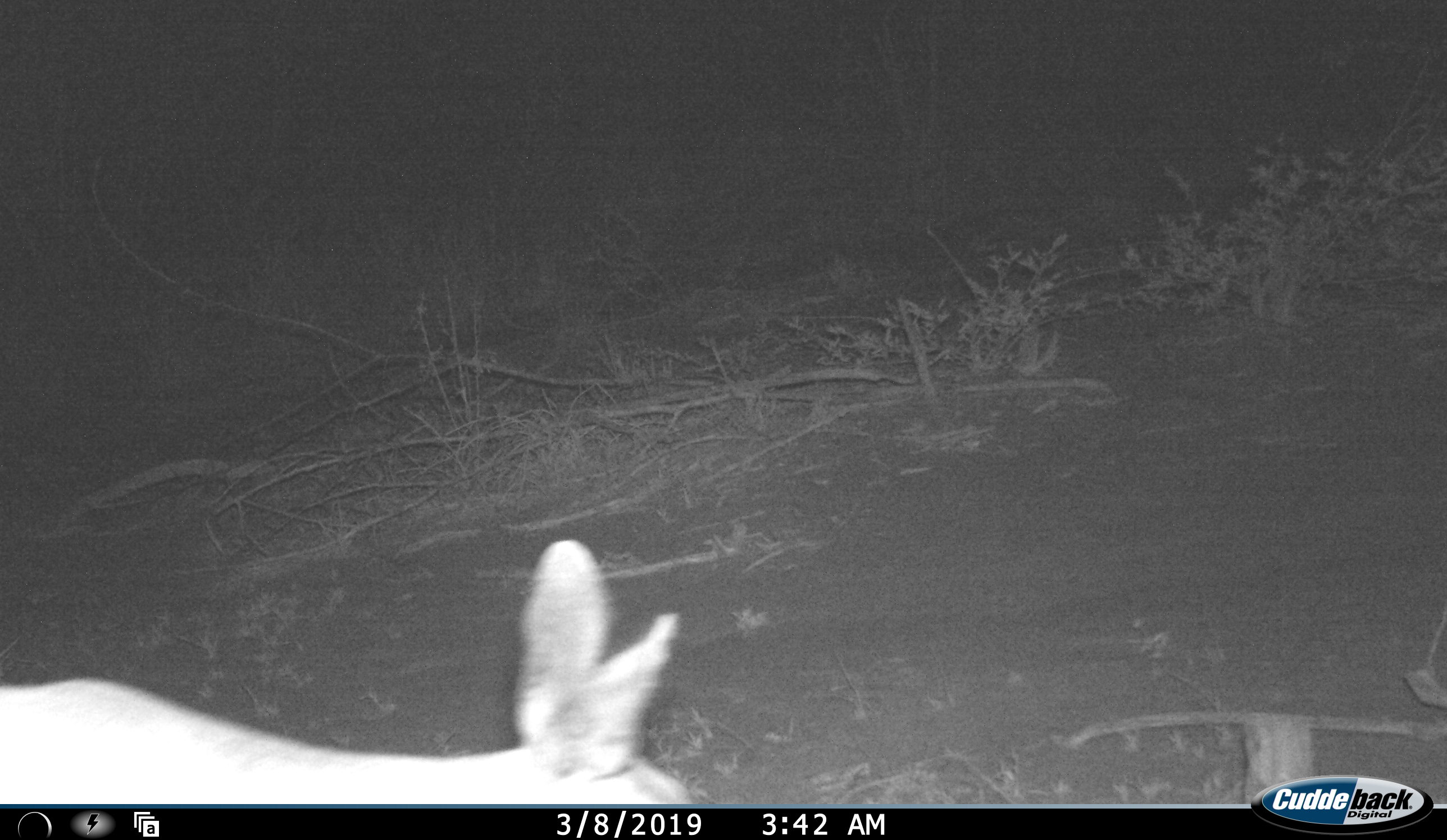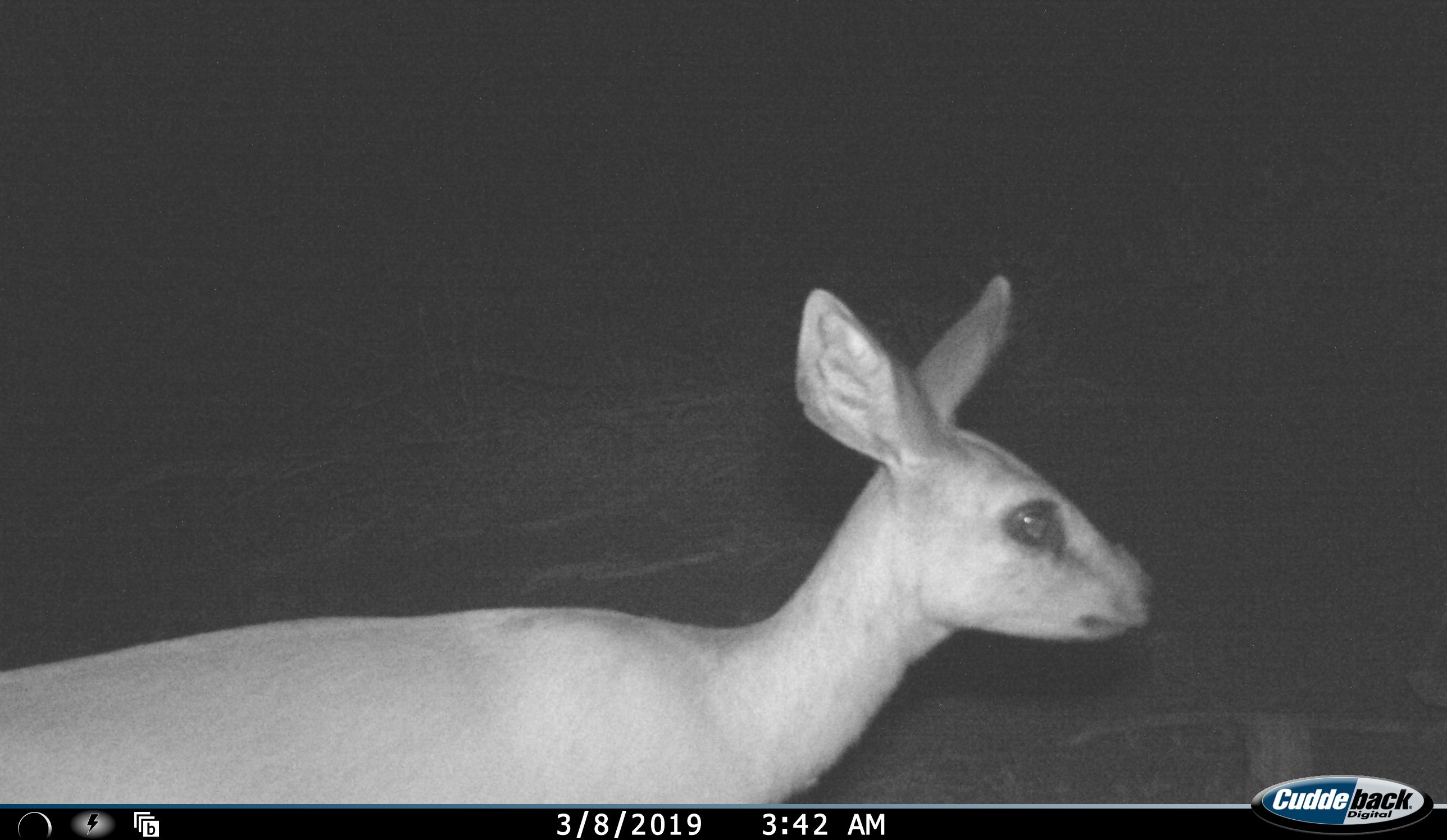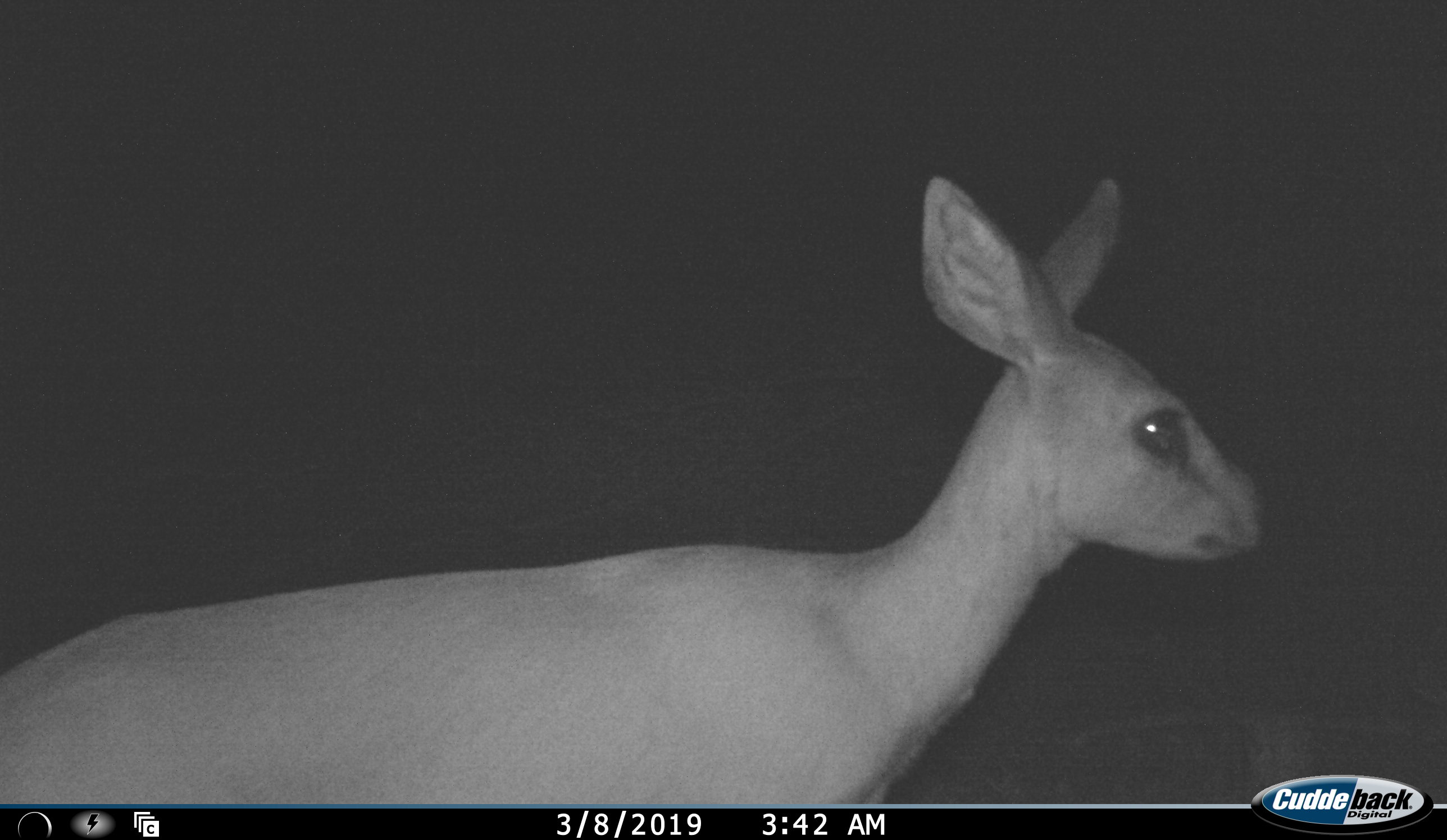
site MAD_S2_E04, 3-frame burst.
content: unidentified animal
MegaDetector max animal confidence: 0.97